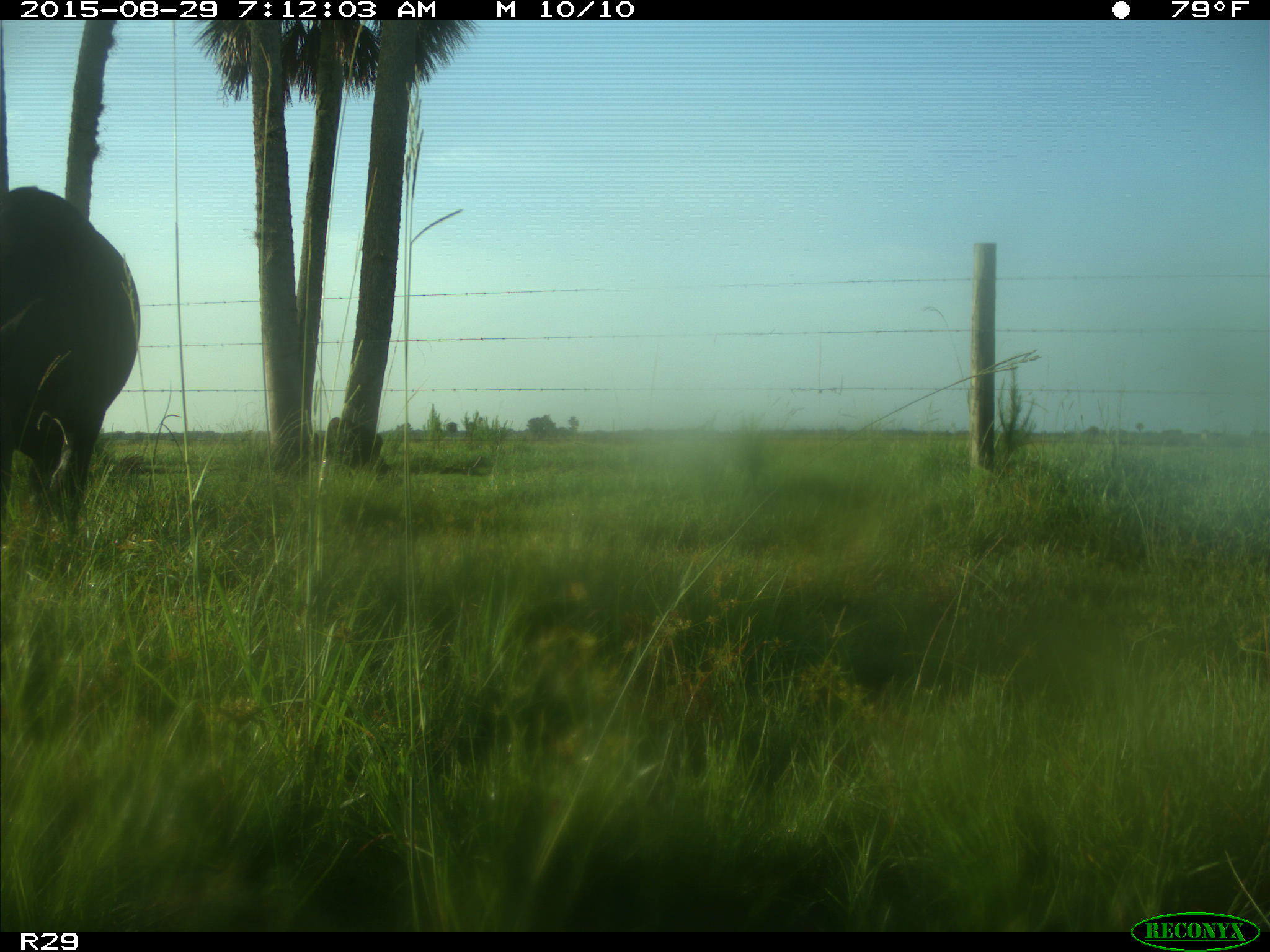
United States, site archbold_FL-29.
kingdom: Animalia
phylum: Chordata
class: Mammalia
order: Artiodactyla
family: Bovidae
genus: Bos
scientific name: Bos taurus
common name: domestic cow